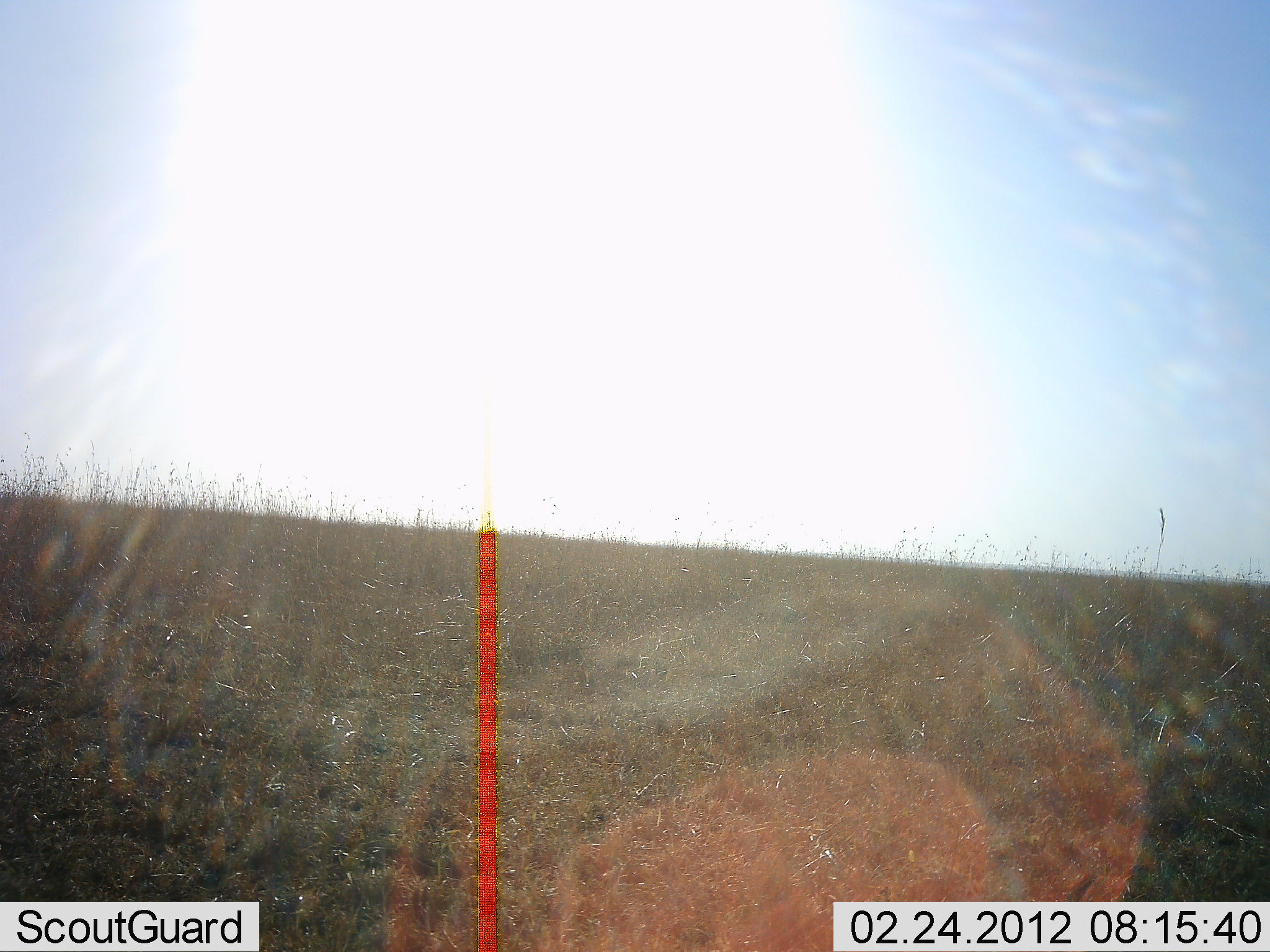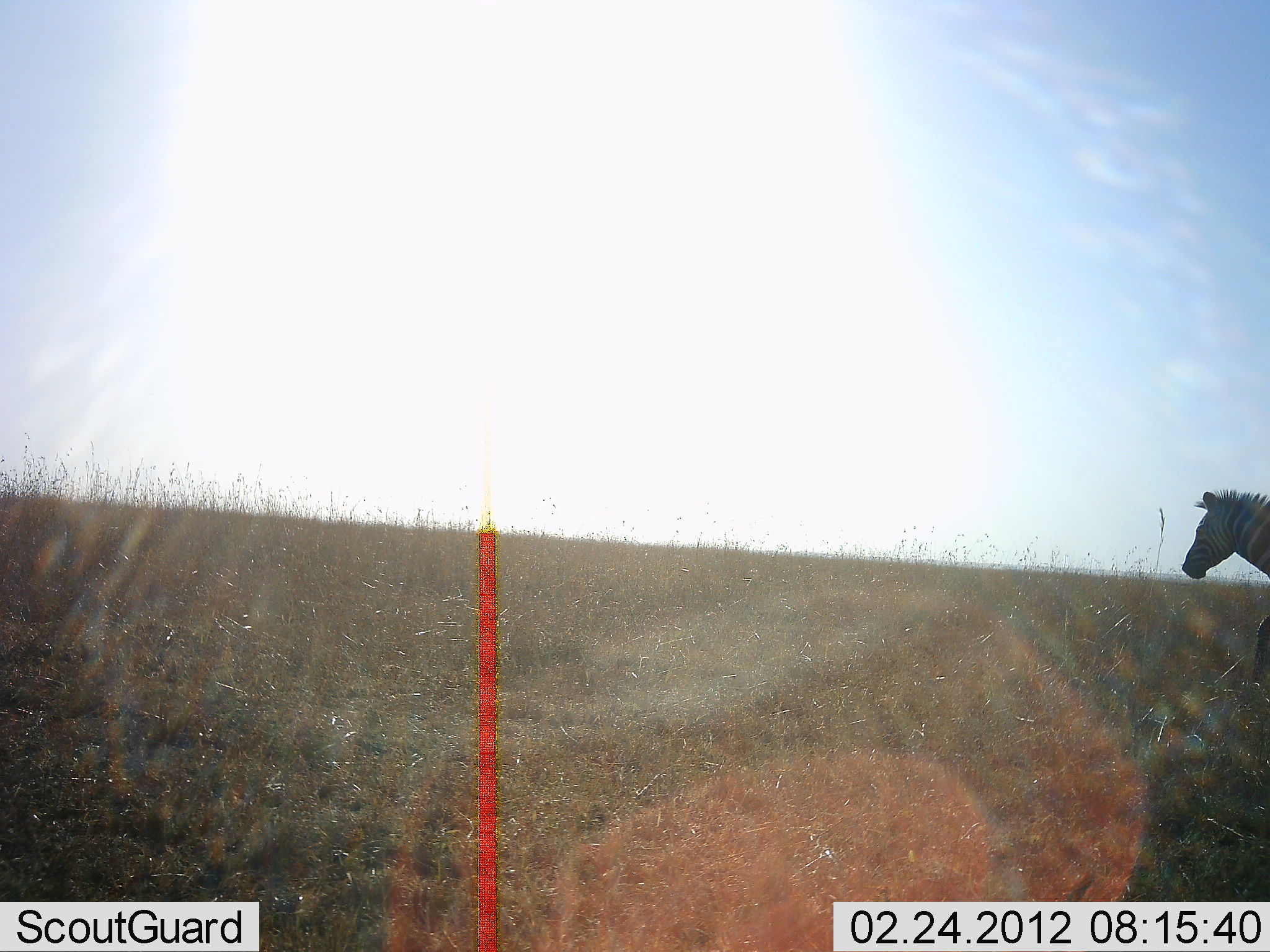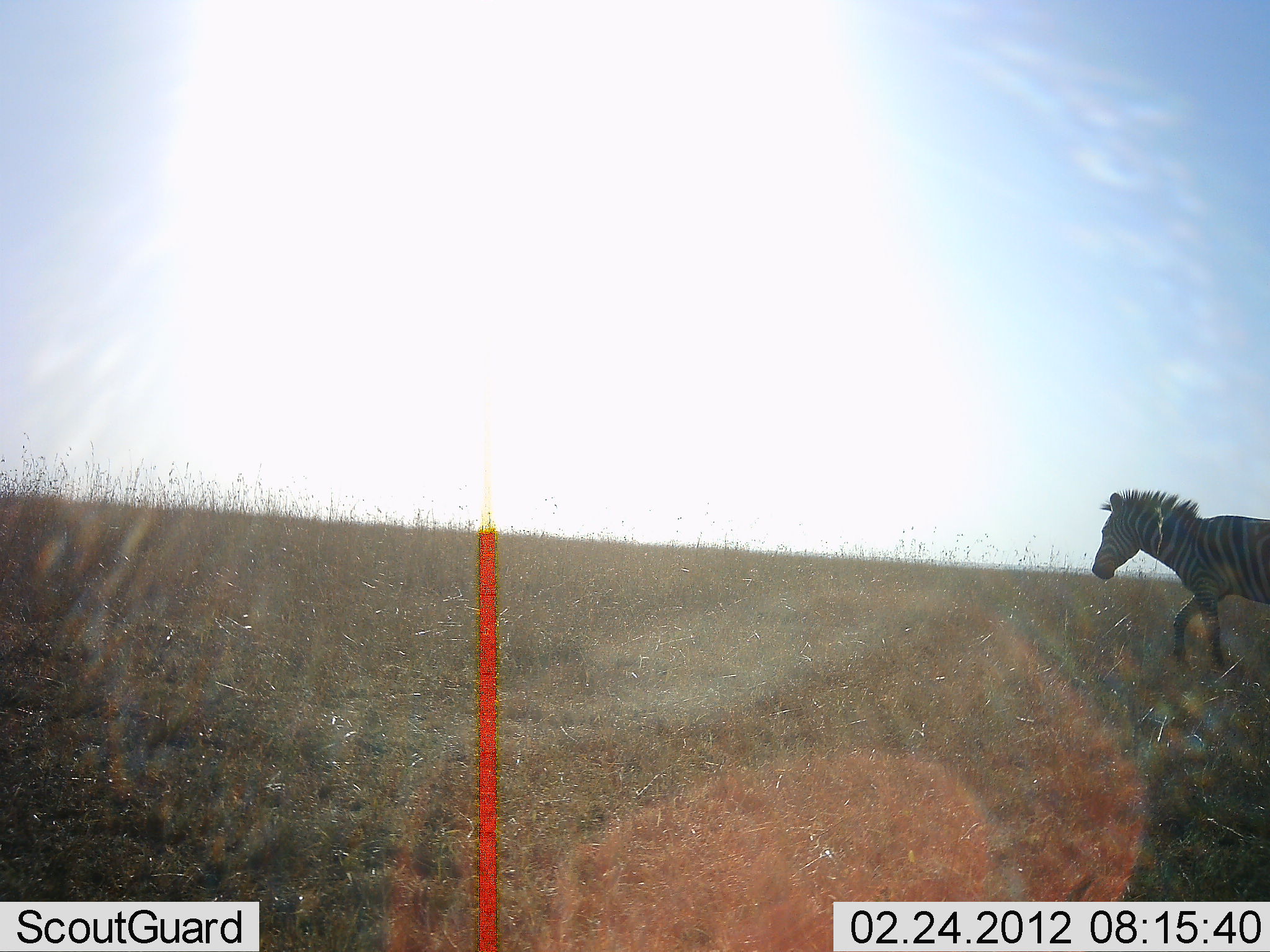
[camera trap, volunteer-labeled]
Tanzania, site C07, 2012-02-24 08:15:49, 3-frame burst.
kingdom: Animalia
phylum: Chordata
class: Mammalia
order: Perissodactyla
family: Equidae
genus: Equus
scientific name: Equus quagga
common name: plains zebra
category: zebra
Zebra (plains zebra) (Equus quagga), count 1. Behavior (volunteer vote fractions): standing 0%, resting 0%, moving 100%, interacting 0%. Young present (vote fraction): 0%. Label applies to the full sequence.